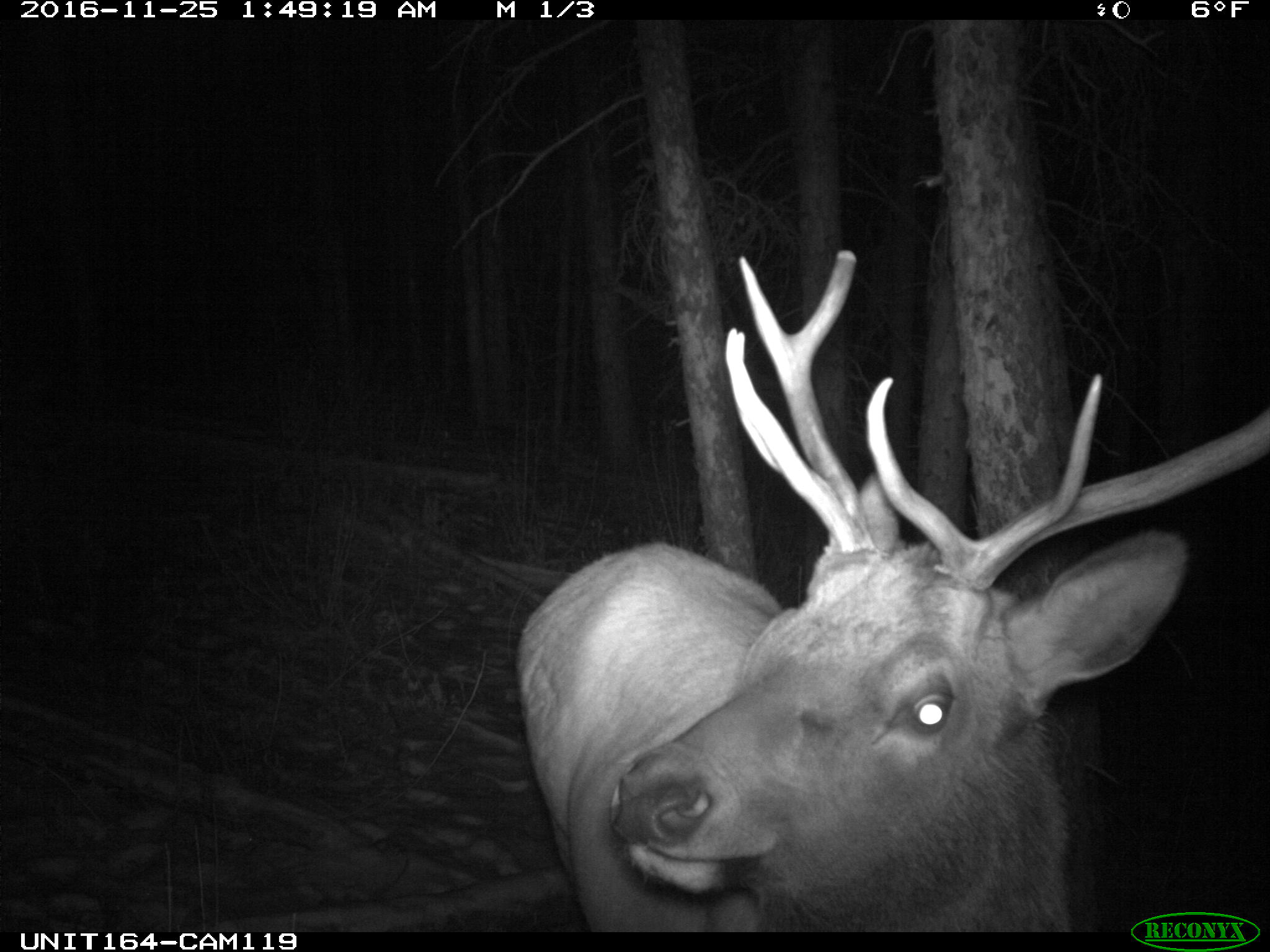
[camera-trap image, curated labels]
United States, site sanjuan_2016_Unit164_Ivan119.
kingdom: Animalia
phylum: Chordata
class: Mammalia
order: Artiodactyla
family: Cervidae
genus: Cervus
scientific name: Cervus elaphus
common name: red deer